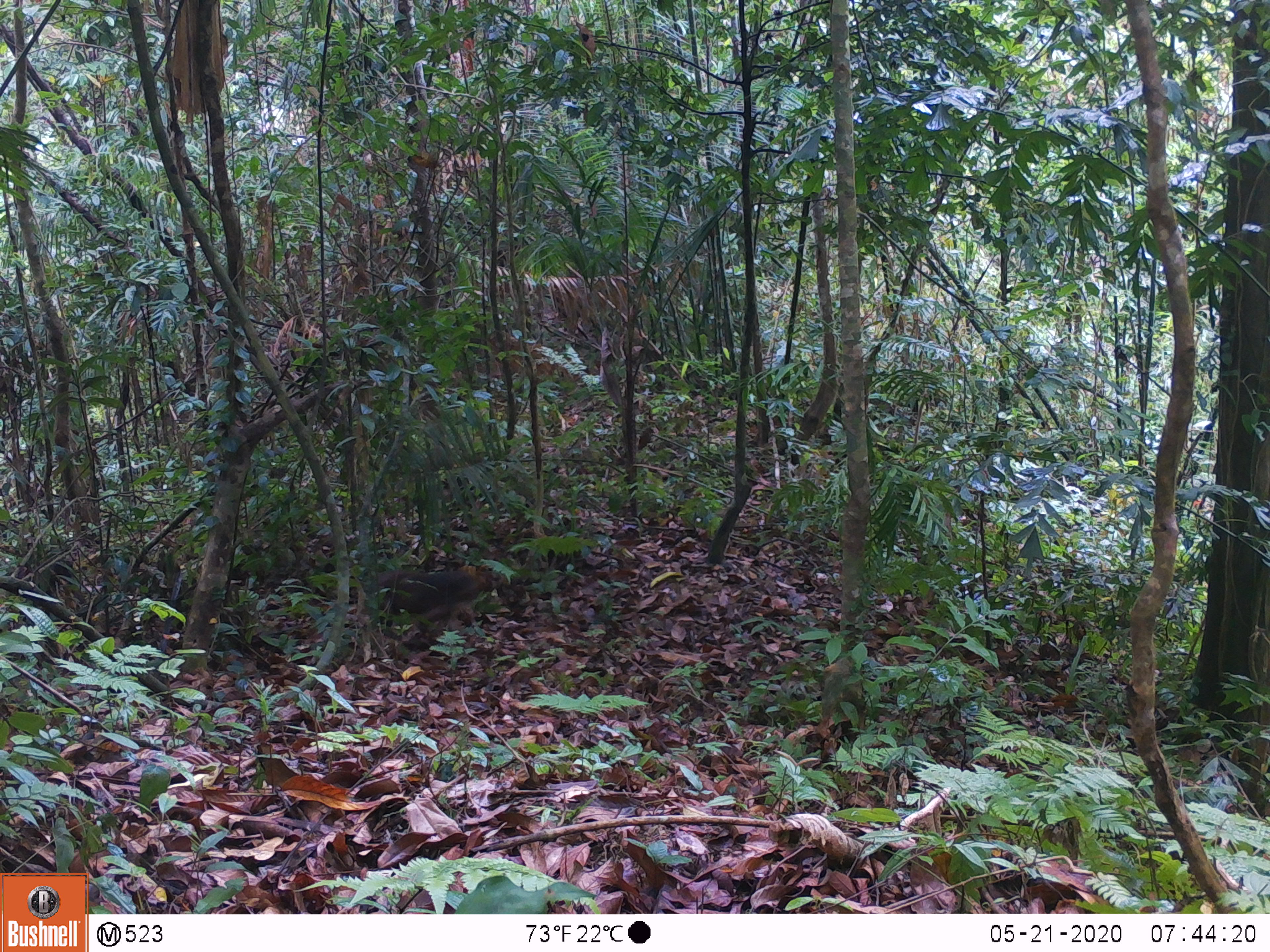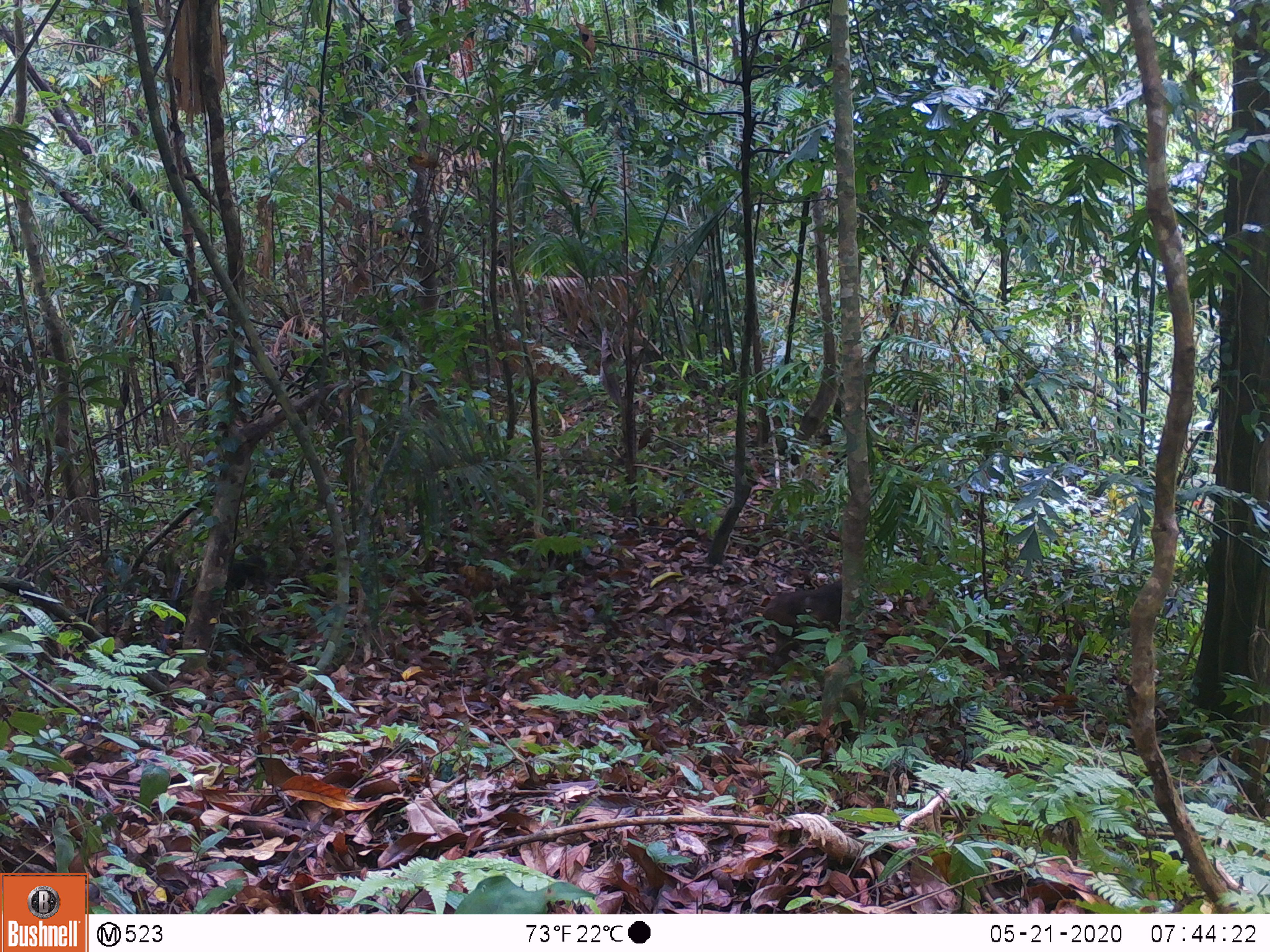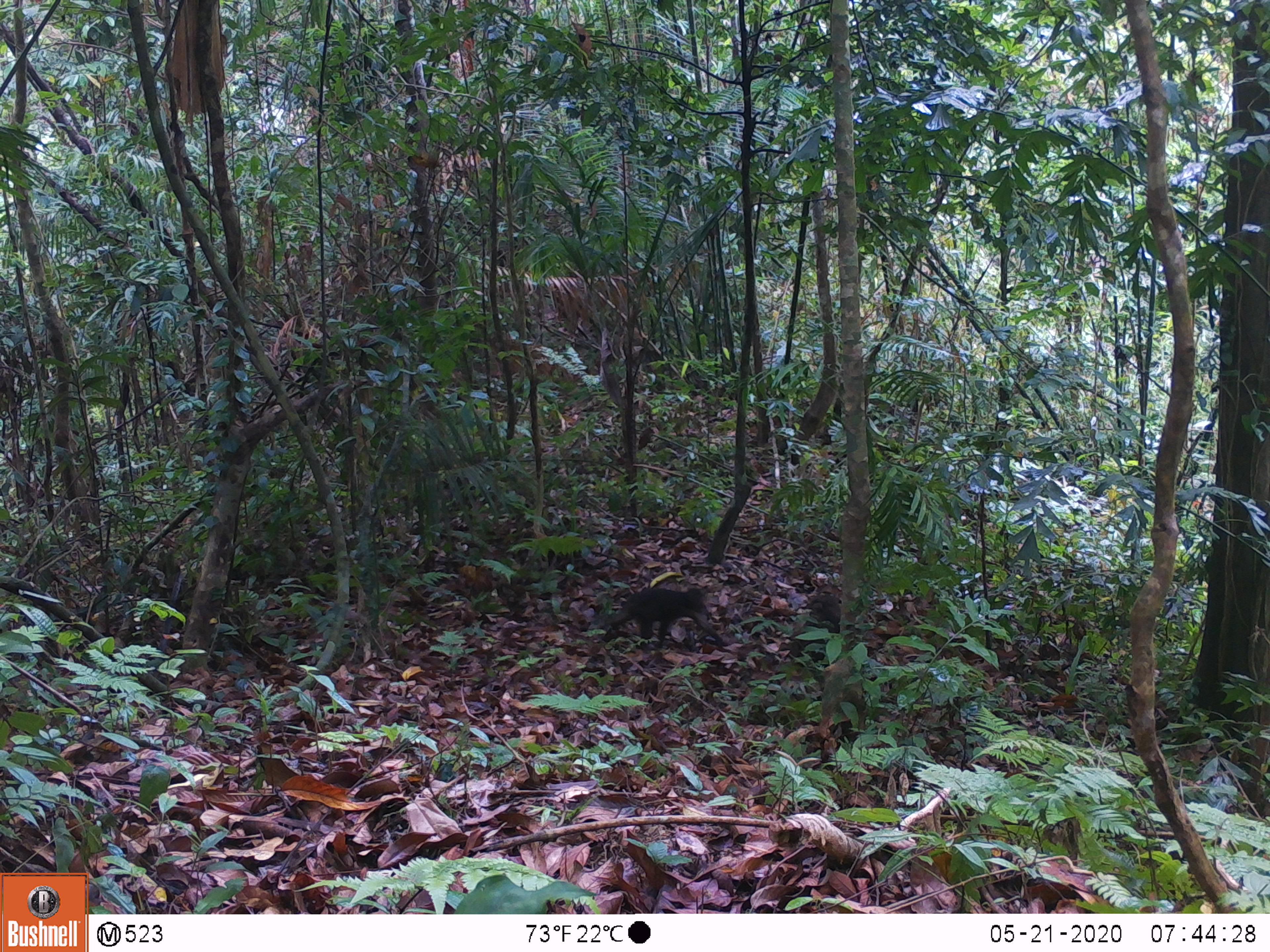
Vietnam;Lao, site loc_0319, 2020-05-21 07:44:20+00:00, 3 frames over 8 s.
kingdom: Animalia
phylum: Chordata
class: Mammalia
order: Primates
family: Cercopithecidae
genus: Macaca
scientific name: Macaca arctoides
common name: stump-tailed macaque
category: stump tailed macaque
Stump tailed macaque (stump-tailed macaque) (Macaca arctoides). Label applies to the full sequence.